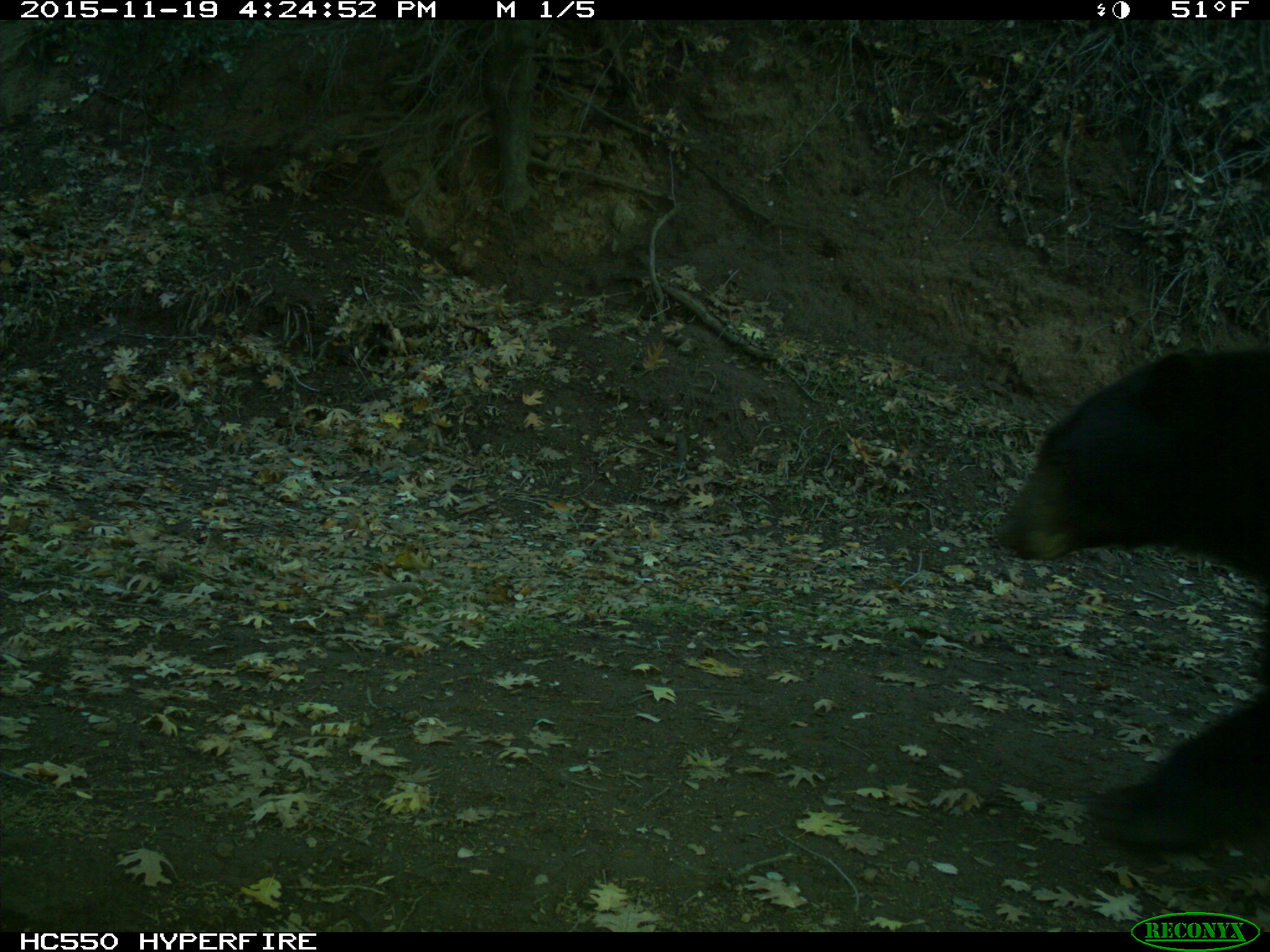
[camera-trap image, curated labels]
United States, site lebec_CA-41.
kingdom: Animalia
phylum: Chordata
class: Mammalia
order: Carnivora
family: Ursidae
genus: Ursus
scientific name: Ursus americanus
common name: american black bear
Ursus americanus (american black bear).